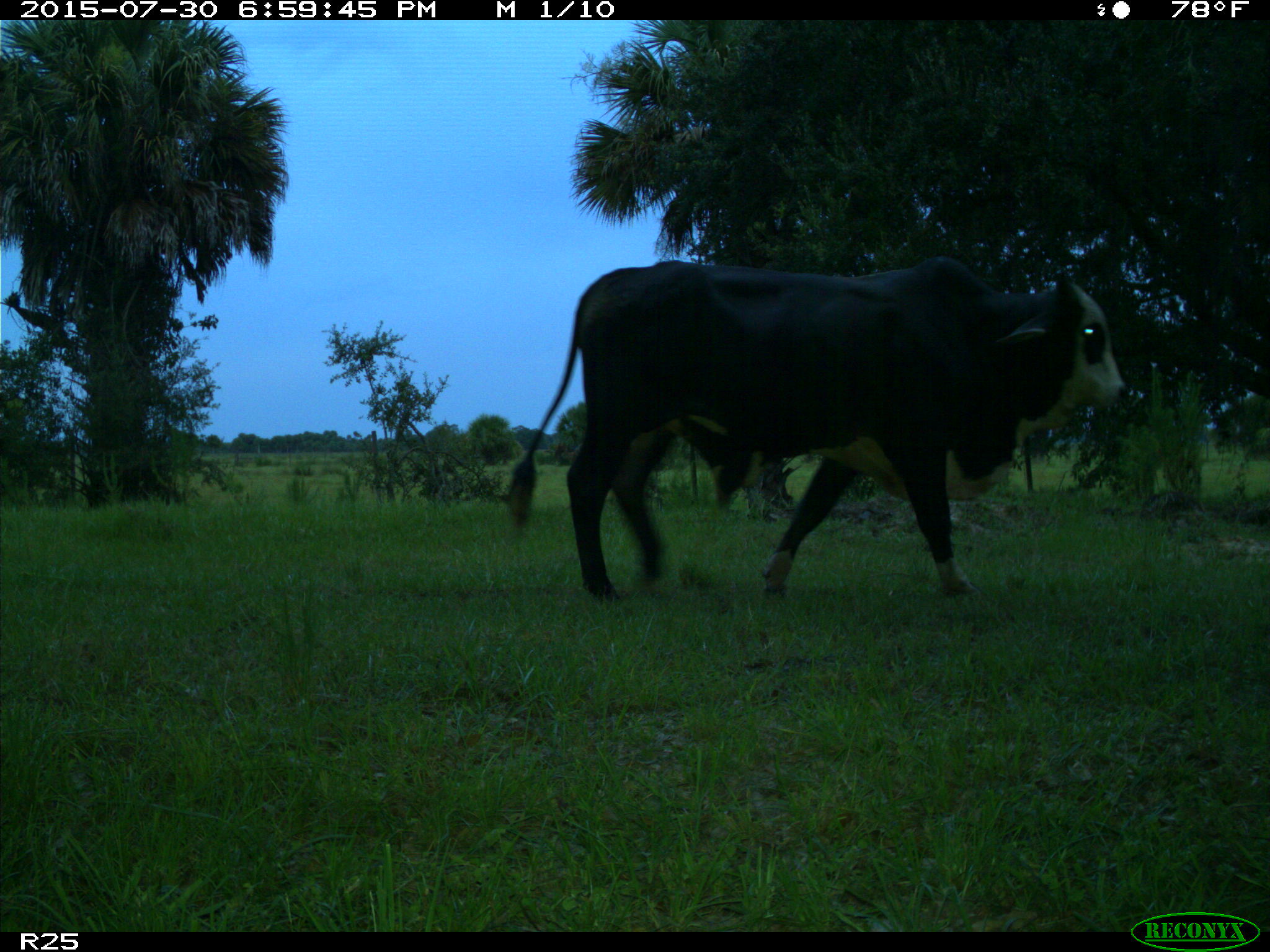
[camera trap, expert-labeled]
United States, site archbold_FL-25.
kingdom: Animalia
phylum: Chordata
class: Mammalia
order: Artiodactyla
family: Bovidae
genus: Bos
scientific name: Bos taurus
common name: domestic cow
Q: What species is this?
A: Bos taurus (domestic cow).